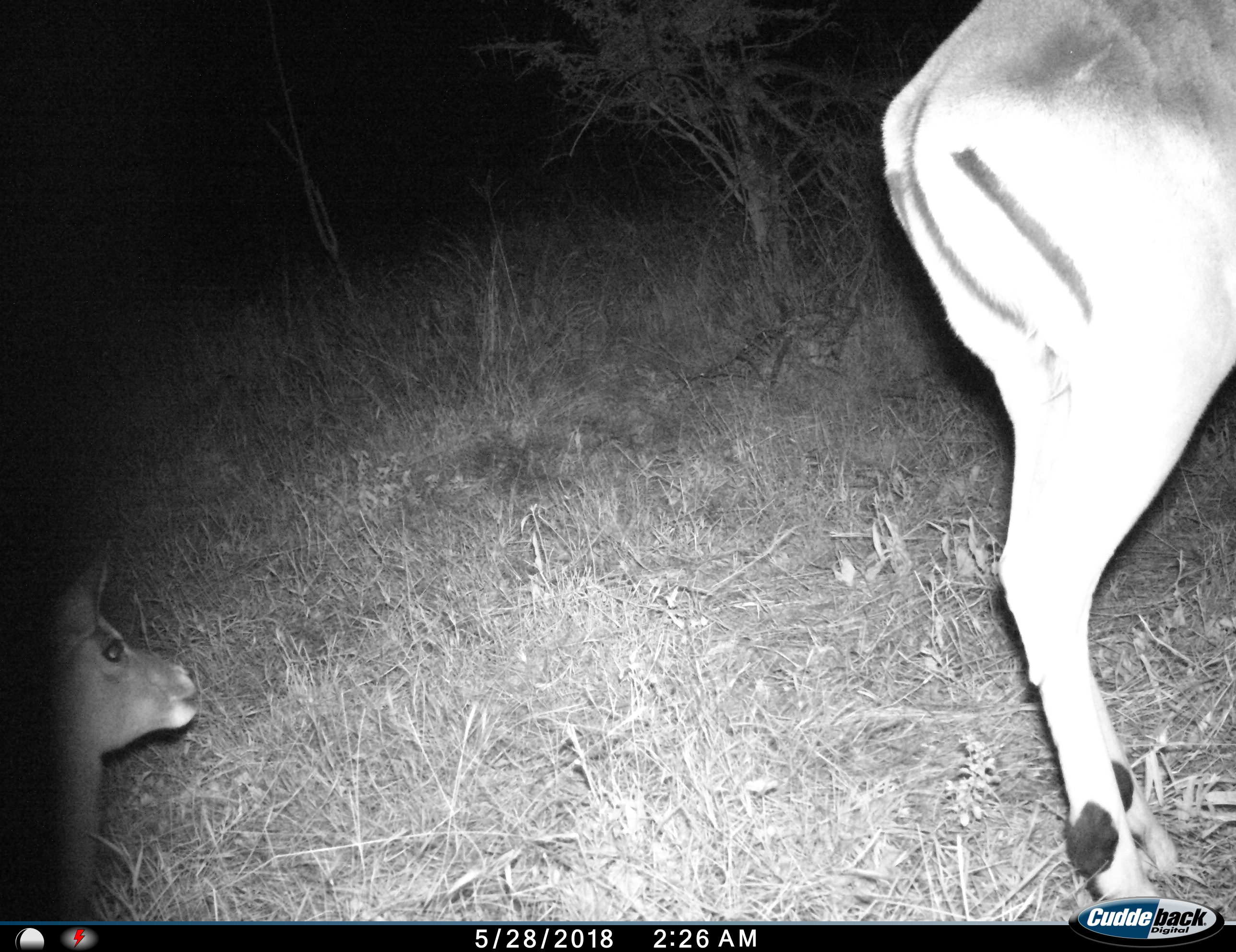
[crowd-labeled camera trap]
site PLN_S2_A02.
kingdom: Animalia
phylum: Chordata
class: Mammalia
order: Artiodactyla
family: Bovidae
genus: Aepyceros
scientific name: Aepyceros melampus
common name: impala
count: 2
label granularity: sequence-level